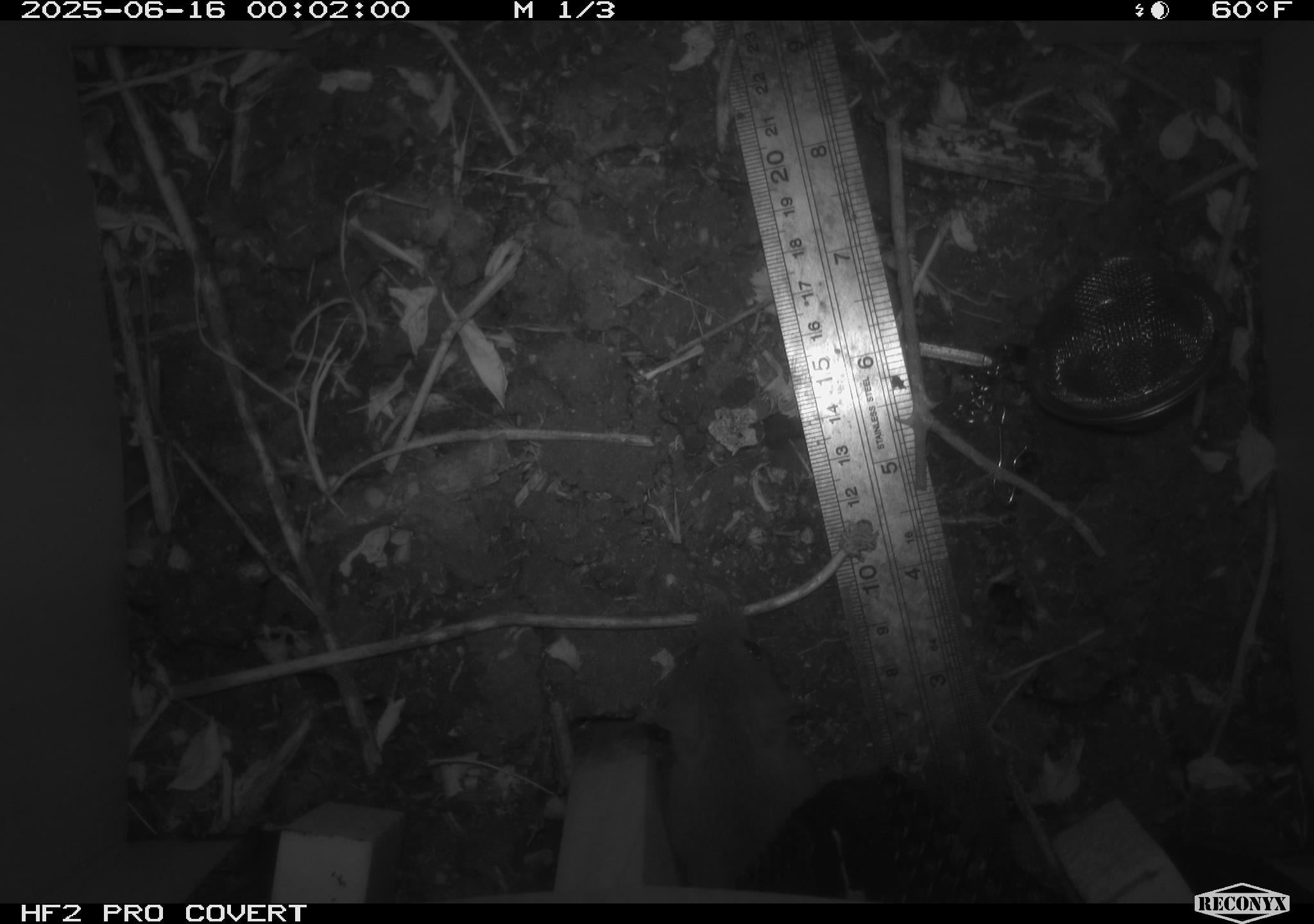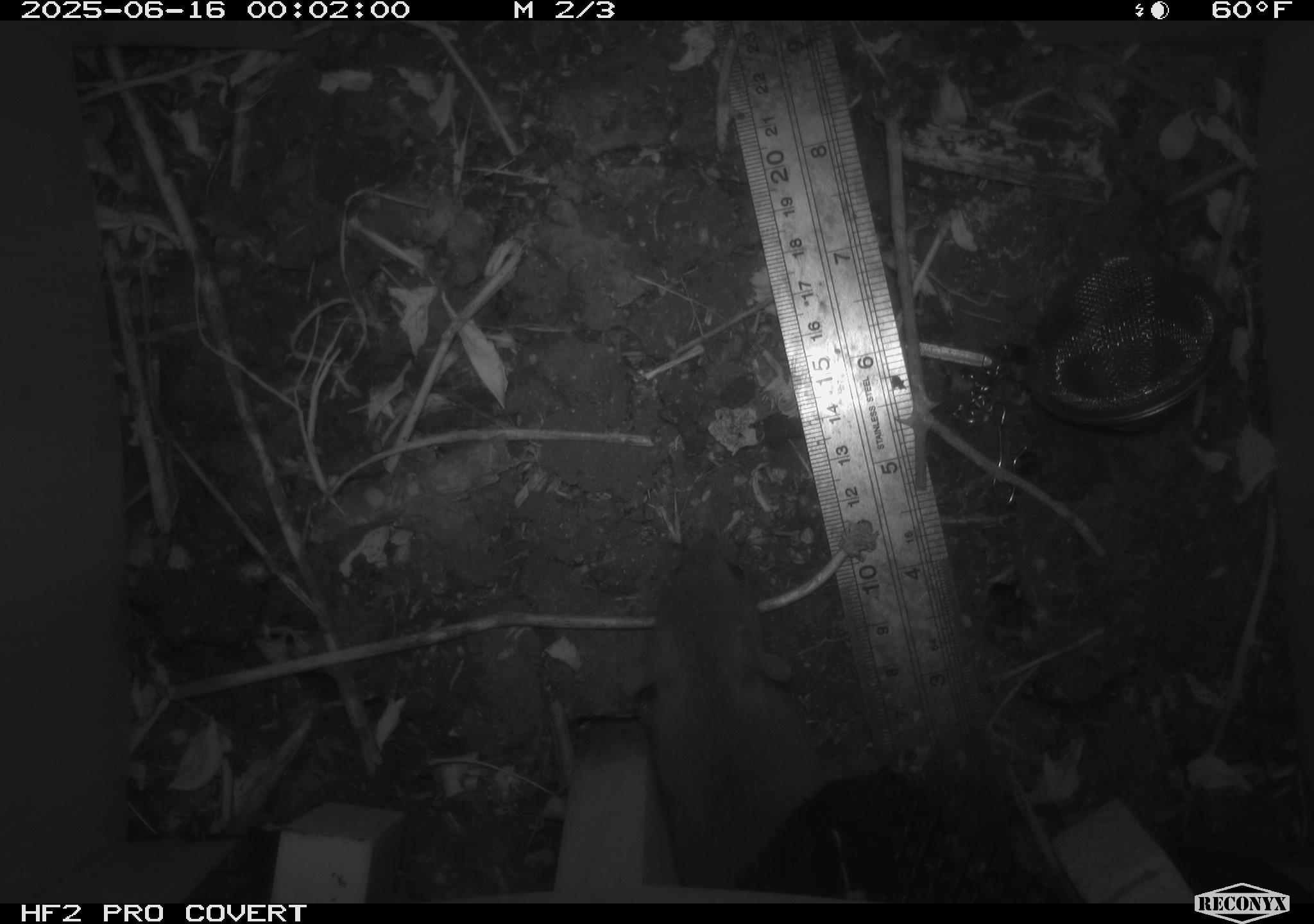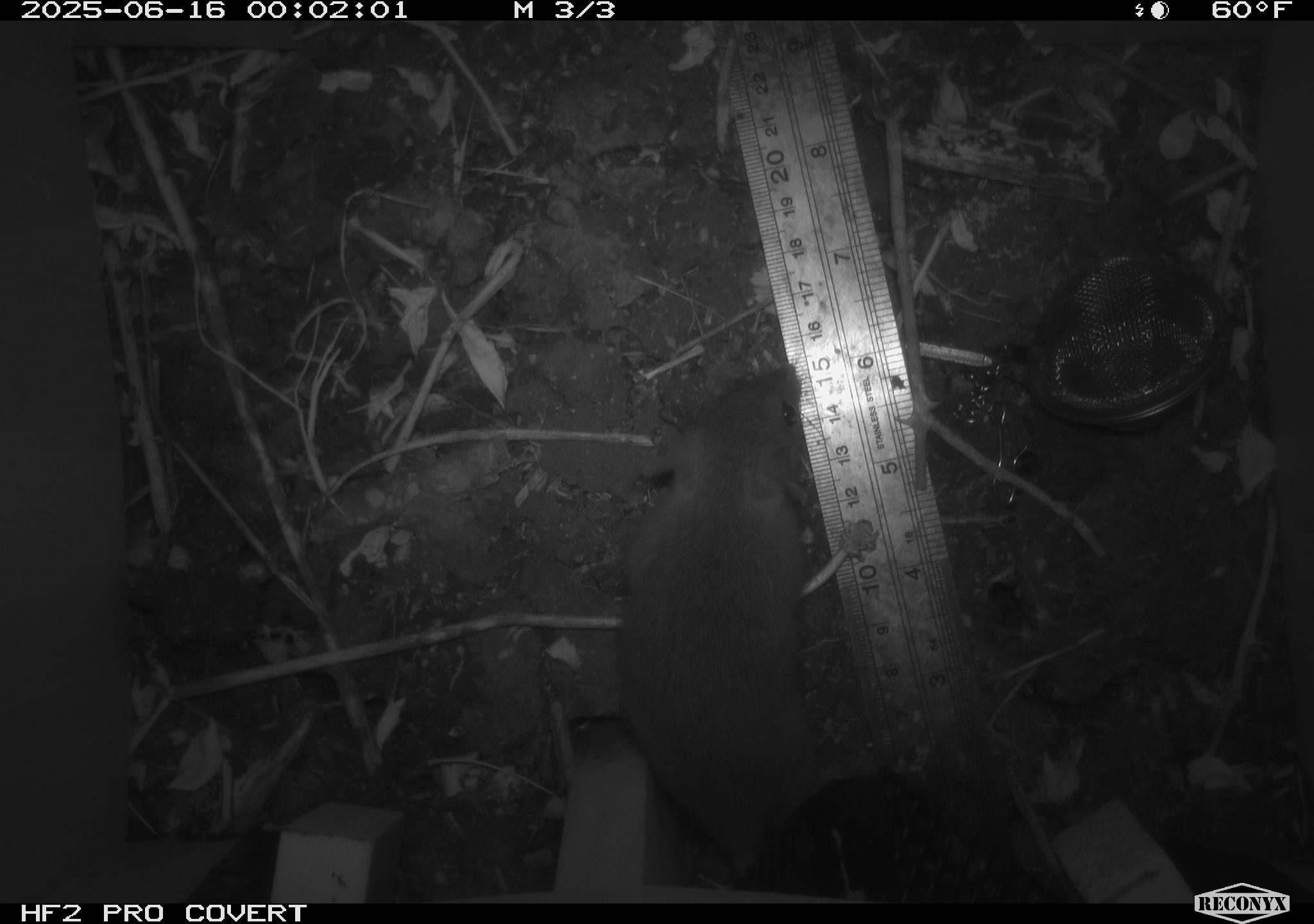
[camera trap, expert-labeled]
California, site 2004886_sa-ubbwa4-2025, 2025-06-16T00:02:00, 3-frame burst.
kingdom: Animalia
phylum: Chordata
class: Mammalia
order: Rodentia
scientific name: Rodentia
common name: rodent